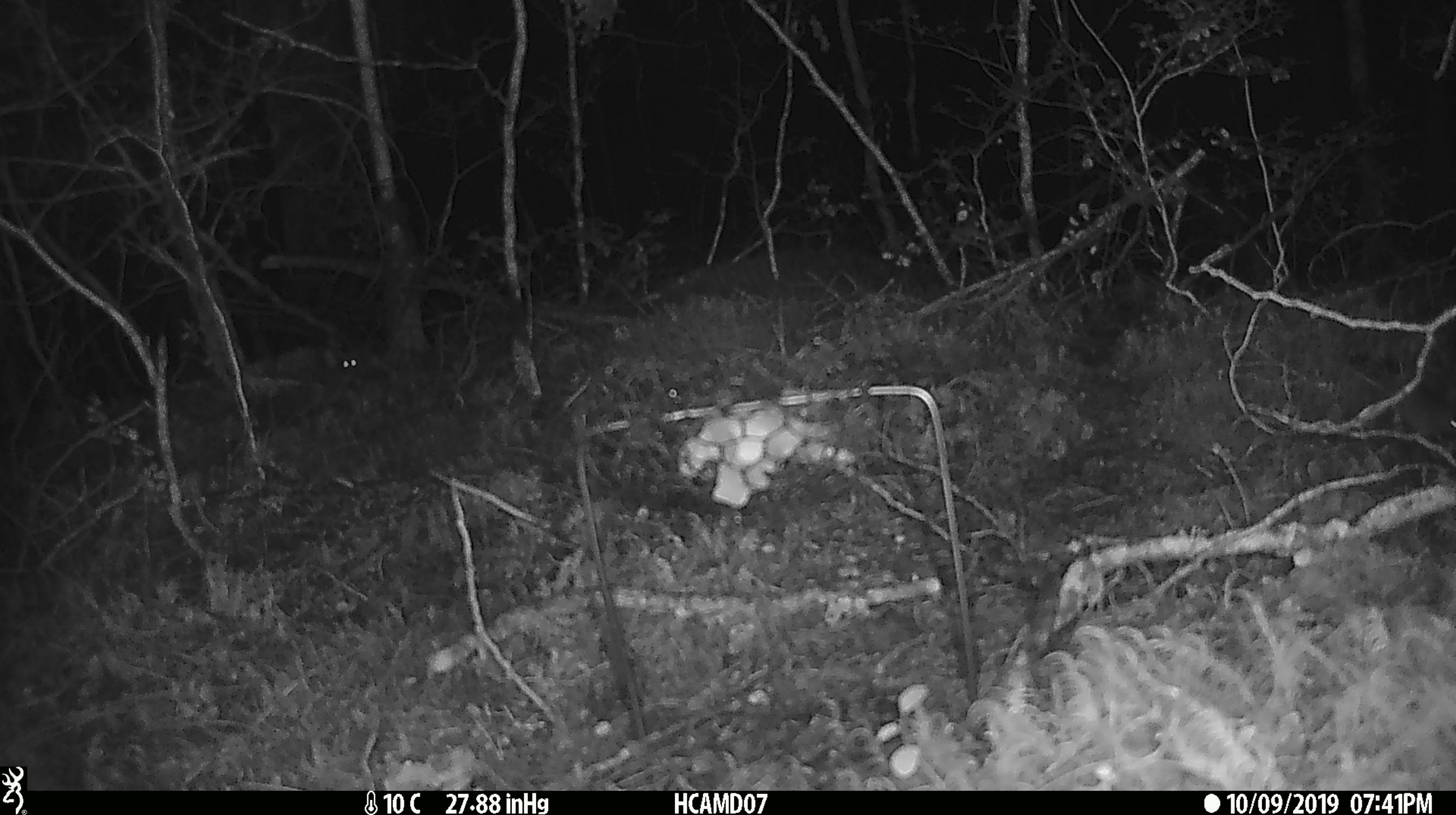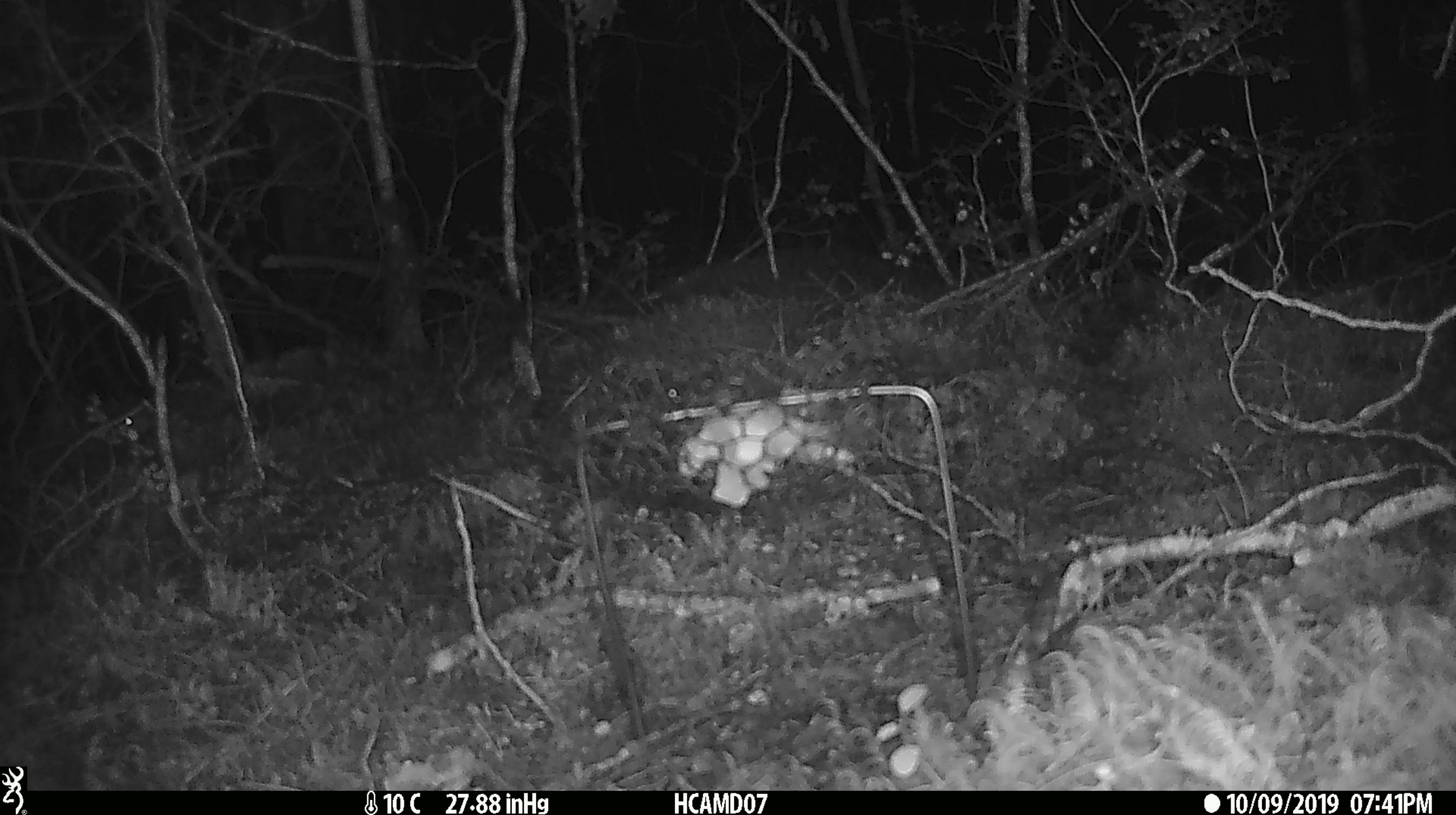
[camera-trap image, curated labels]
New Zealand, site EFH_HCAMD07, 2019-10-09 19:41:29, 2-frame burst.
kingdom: Animalia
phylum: Chordata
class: Mammalia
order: Rodentia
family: Muridae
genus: Mus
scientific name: Mus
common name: mouse